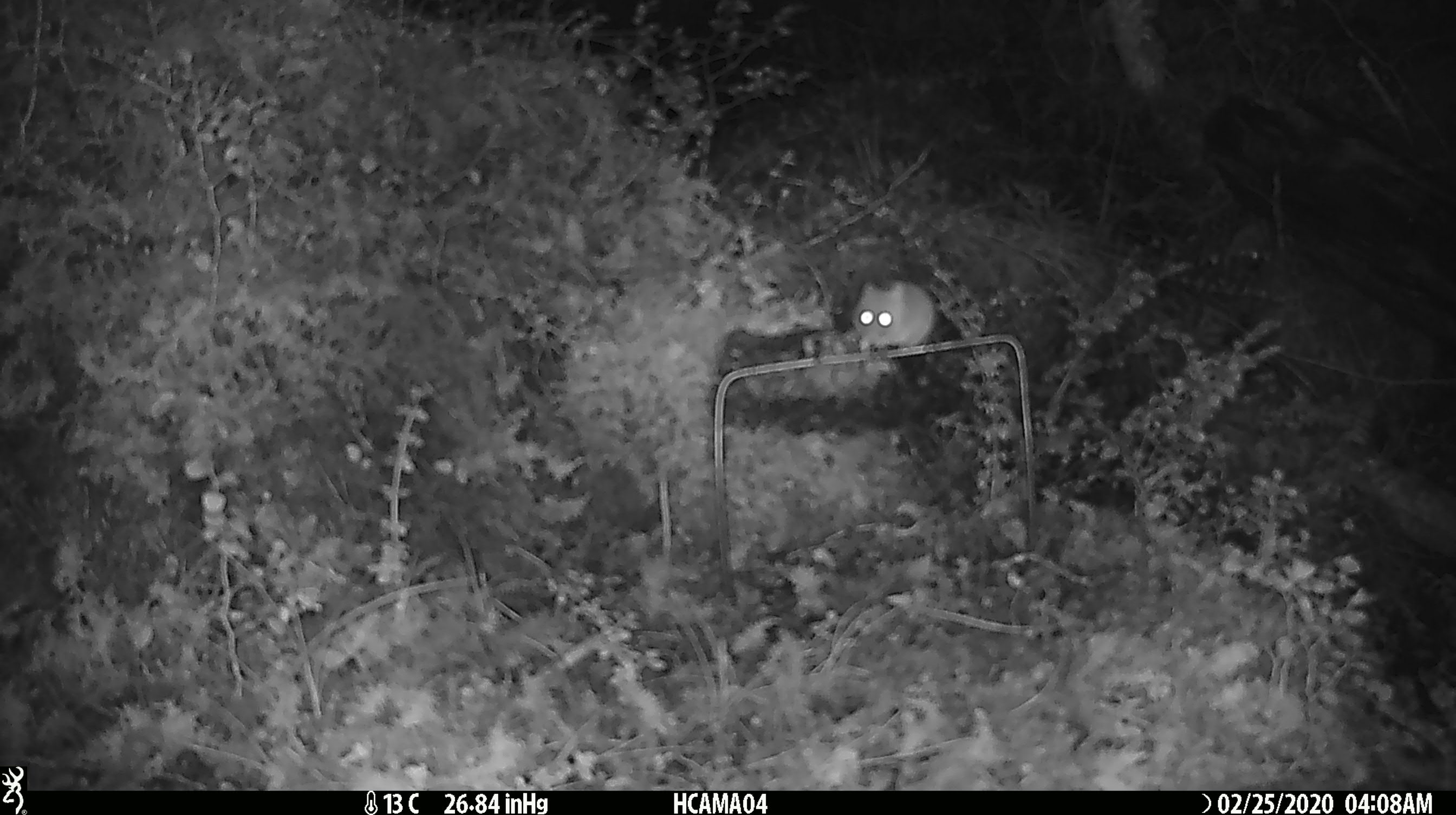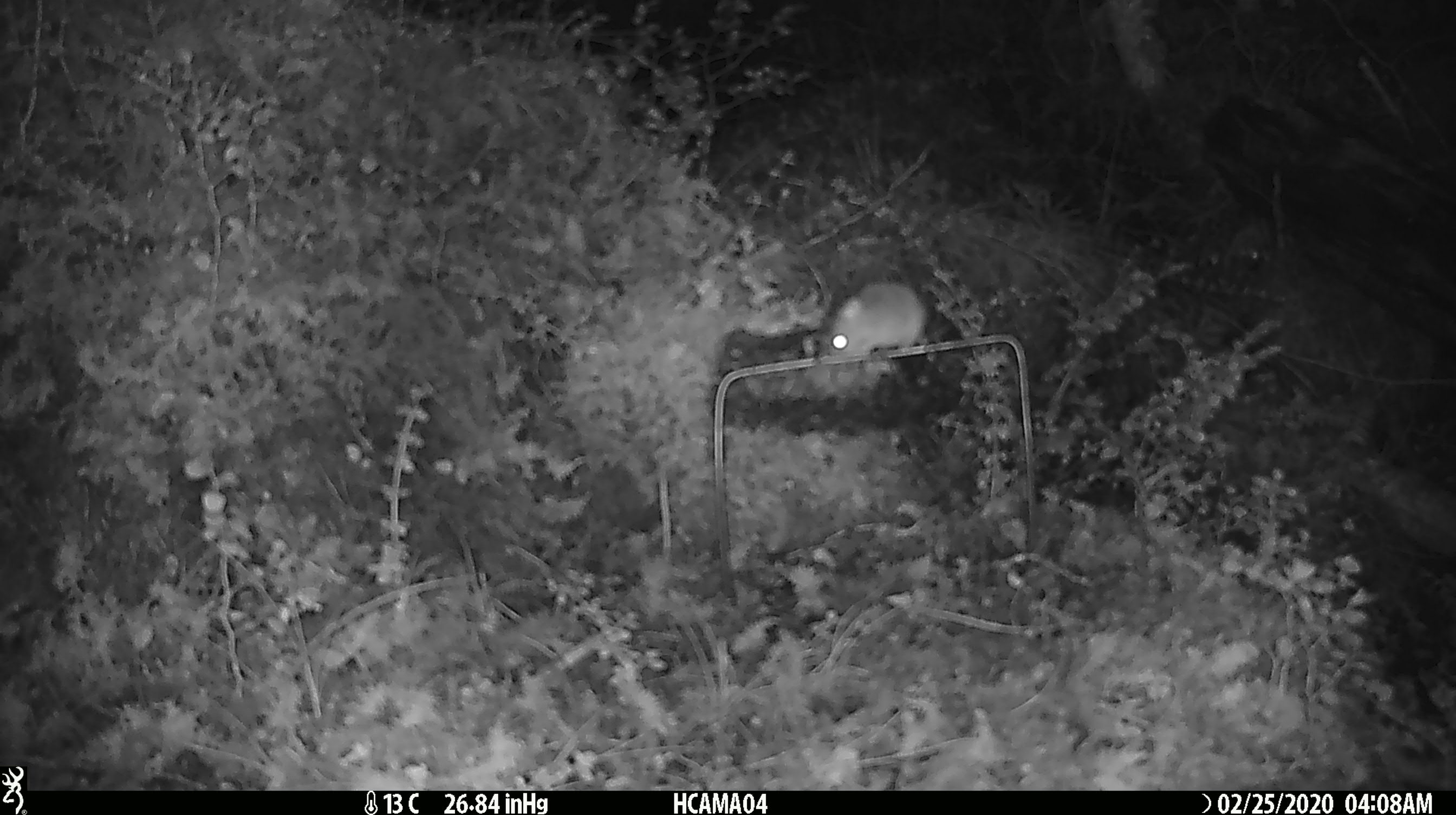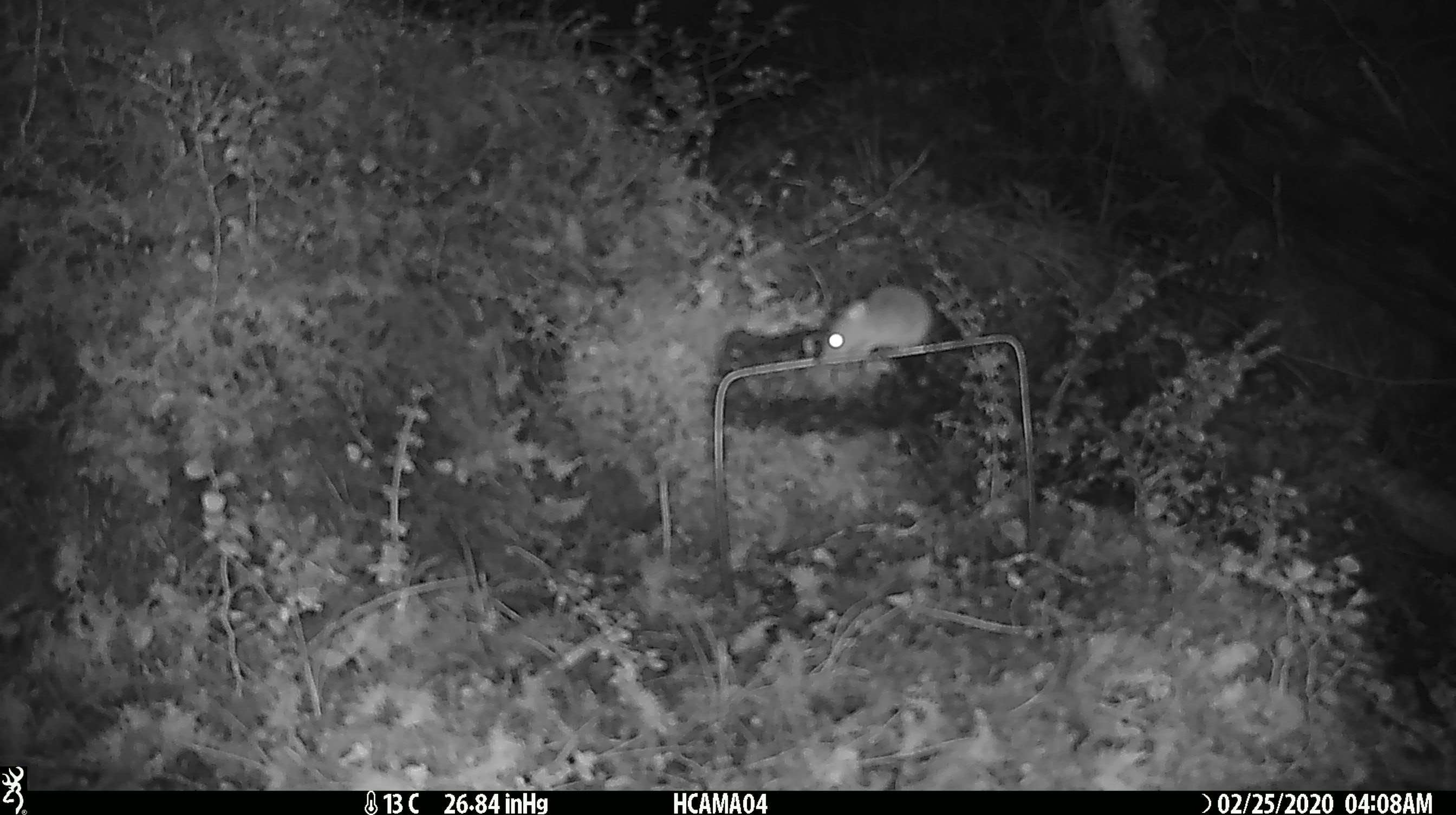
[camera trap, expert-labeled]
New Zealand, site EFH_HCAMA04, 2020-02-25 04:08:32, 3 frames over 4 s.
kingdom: Animalia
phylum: Chordata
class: Mammalia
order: Rodentia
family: Muridae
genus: Mus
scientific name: Mus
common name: mouse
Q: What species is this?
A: Mouse (Mus).